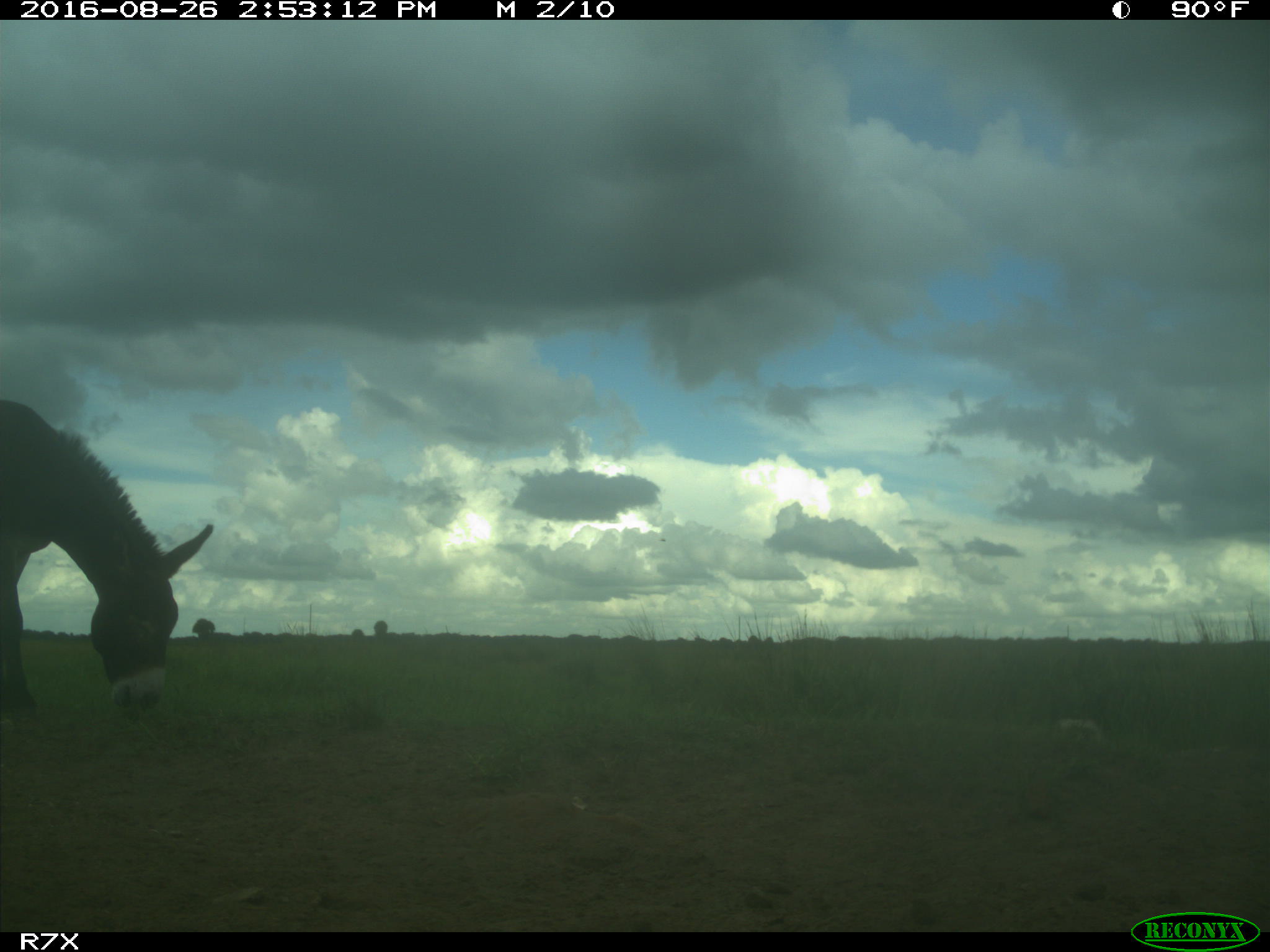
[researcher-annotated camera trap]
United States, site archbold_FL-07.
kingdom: Animalia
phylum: Chordata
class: Mammalia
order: Perissodactyla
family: Equidae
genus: Equus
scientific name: Equus africanus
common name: african wild ass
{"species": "Equus africanus (african wild ass)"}